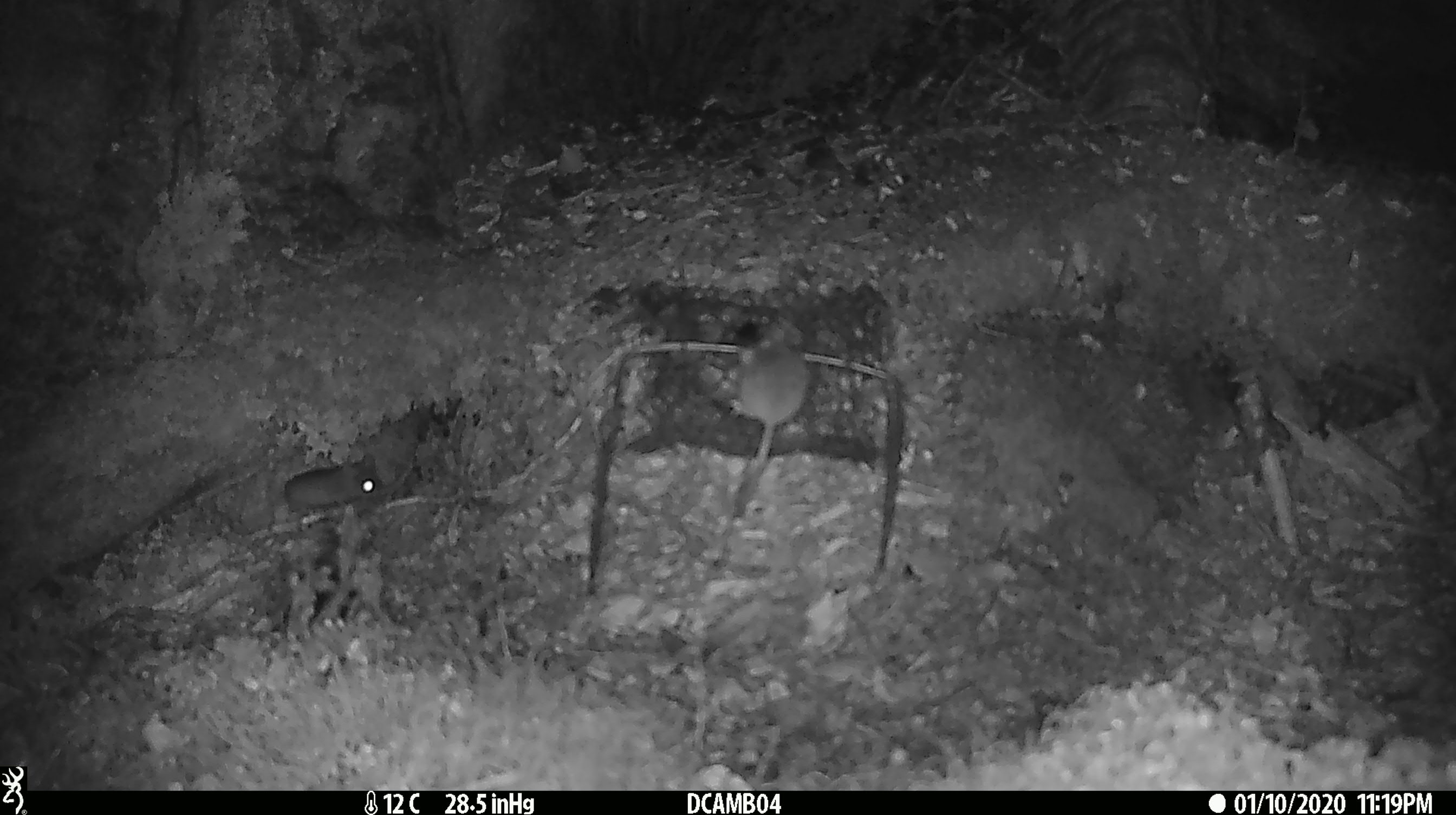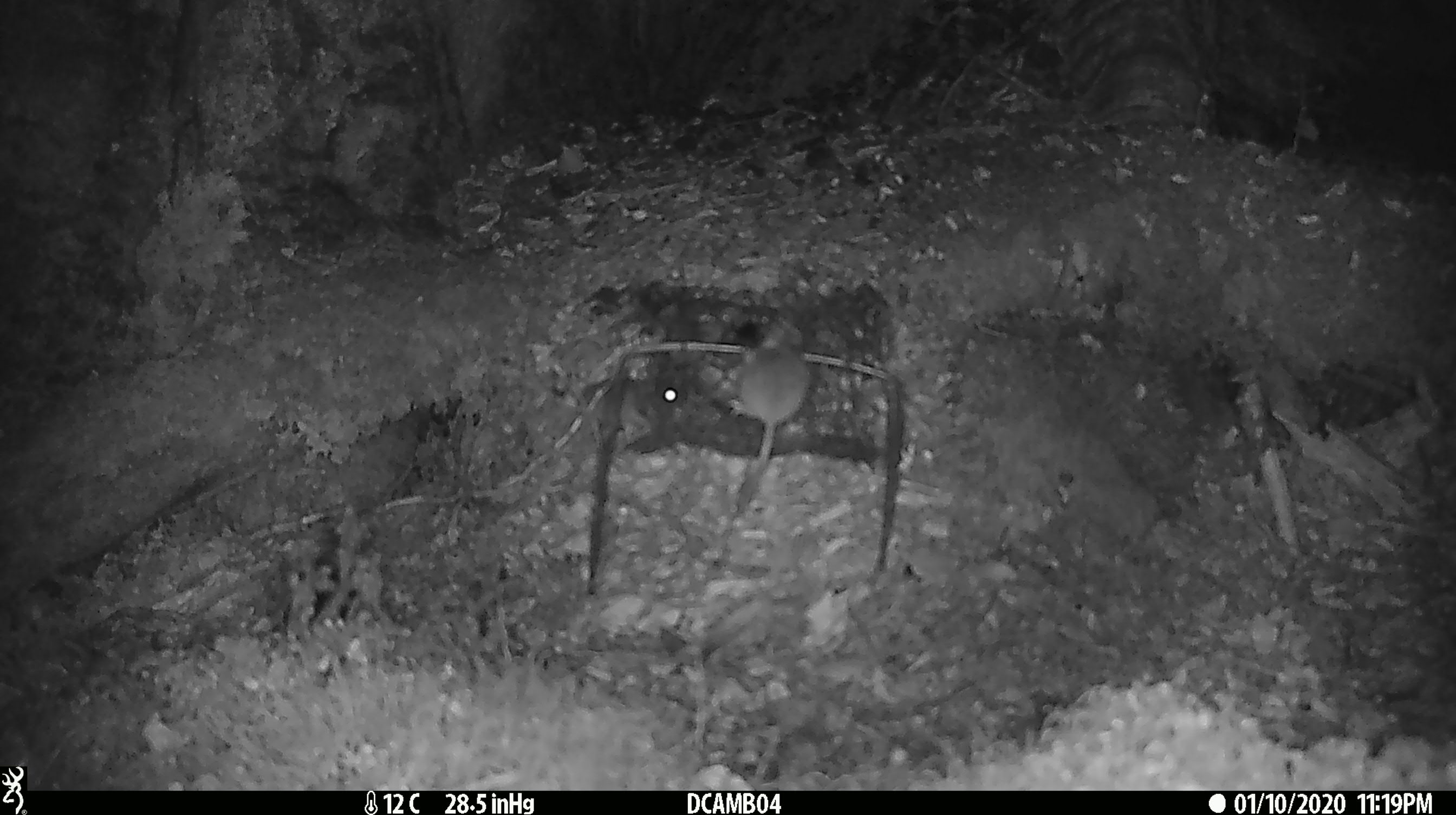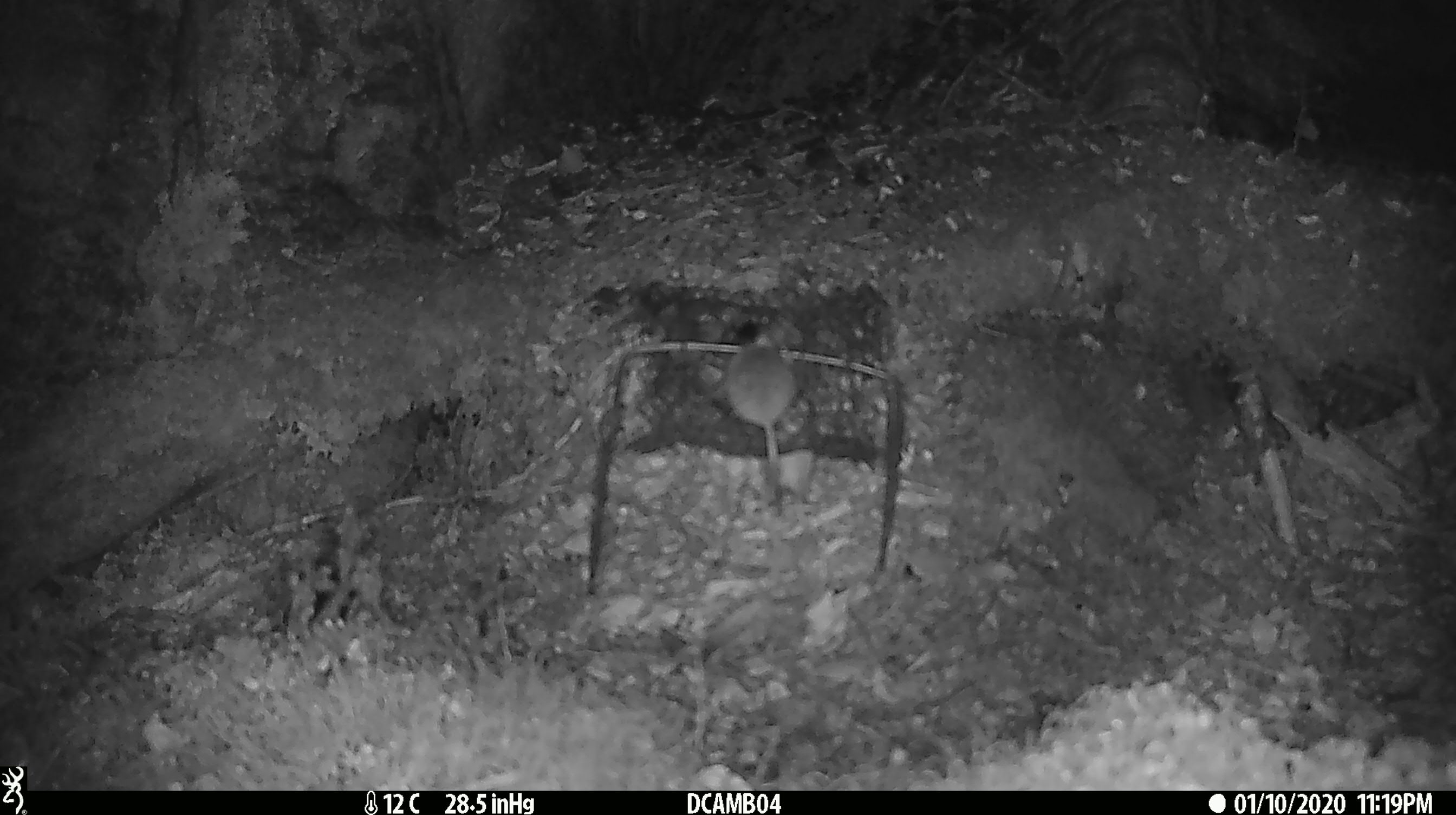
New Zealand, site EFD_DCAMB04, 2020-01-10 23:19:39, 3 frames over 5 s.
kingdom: Animalia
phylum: Chordata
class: Mammalia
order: Rodentia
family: Muridae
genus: Mus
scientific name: Mus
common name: mouse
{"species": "mouse (Mus)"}